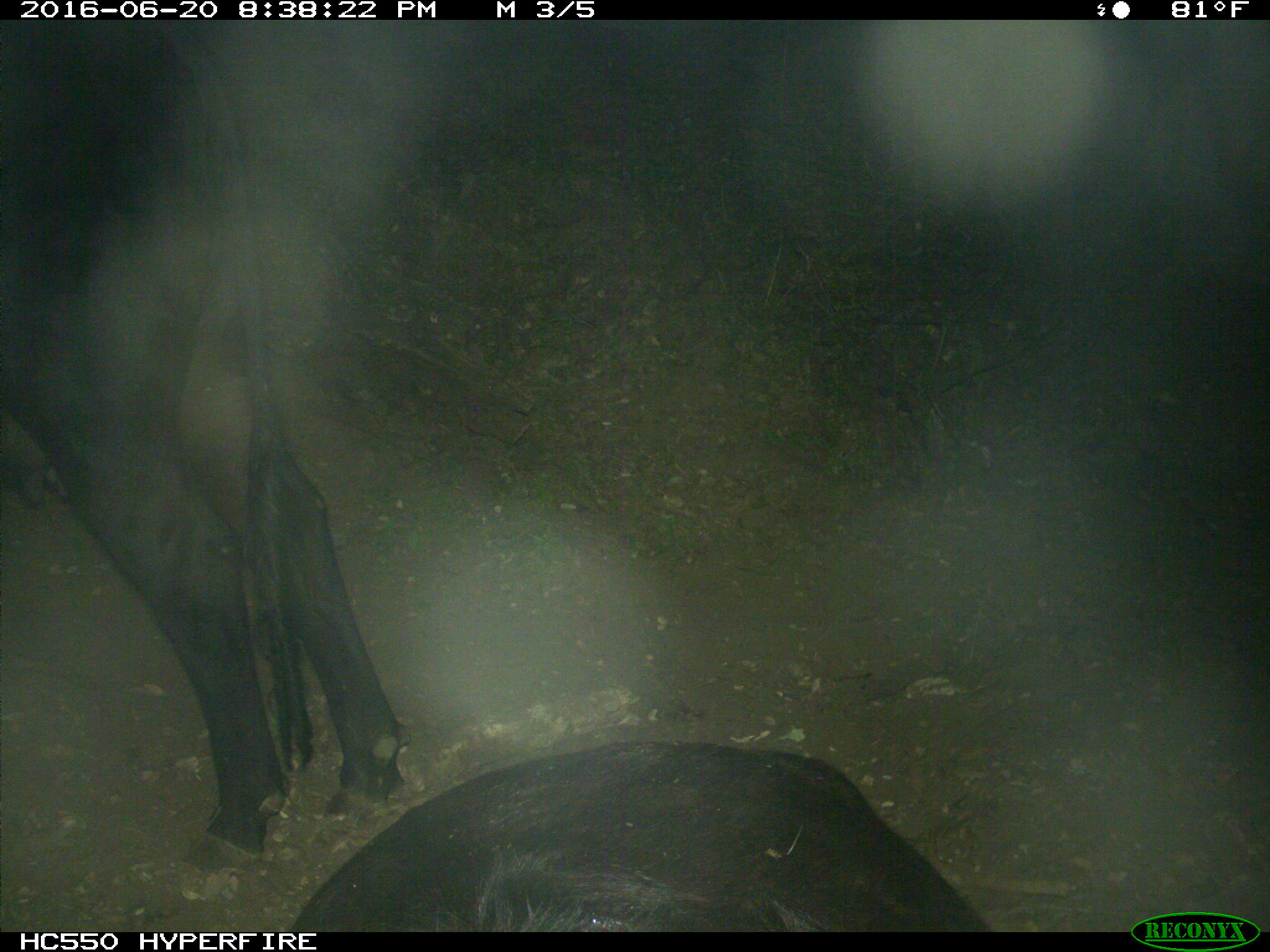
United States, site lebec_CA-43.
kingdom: Animalia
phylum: Chordata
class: Mammalia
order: Artiodactyla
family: Bovidae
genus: Bos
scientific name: Bos taurus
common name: domestic cow